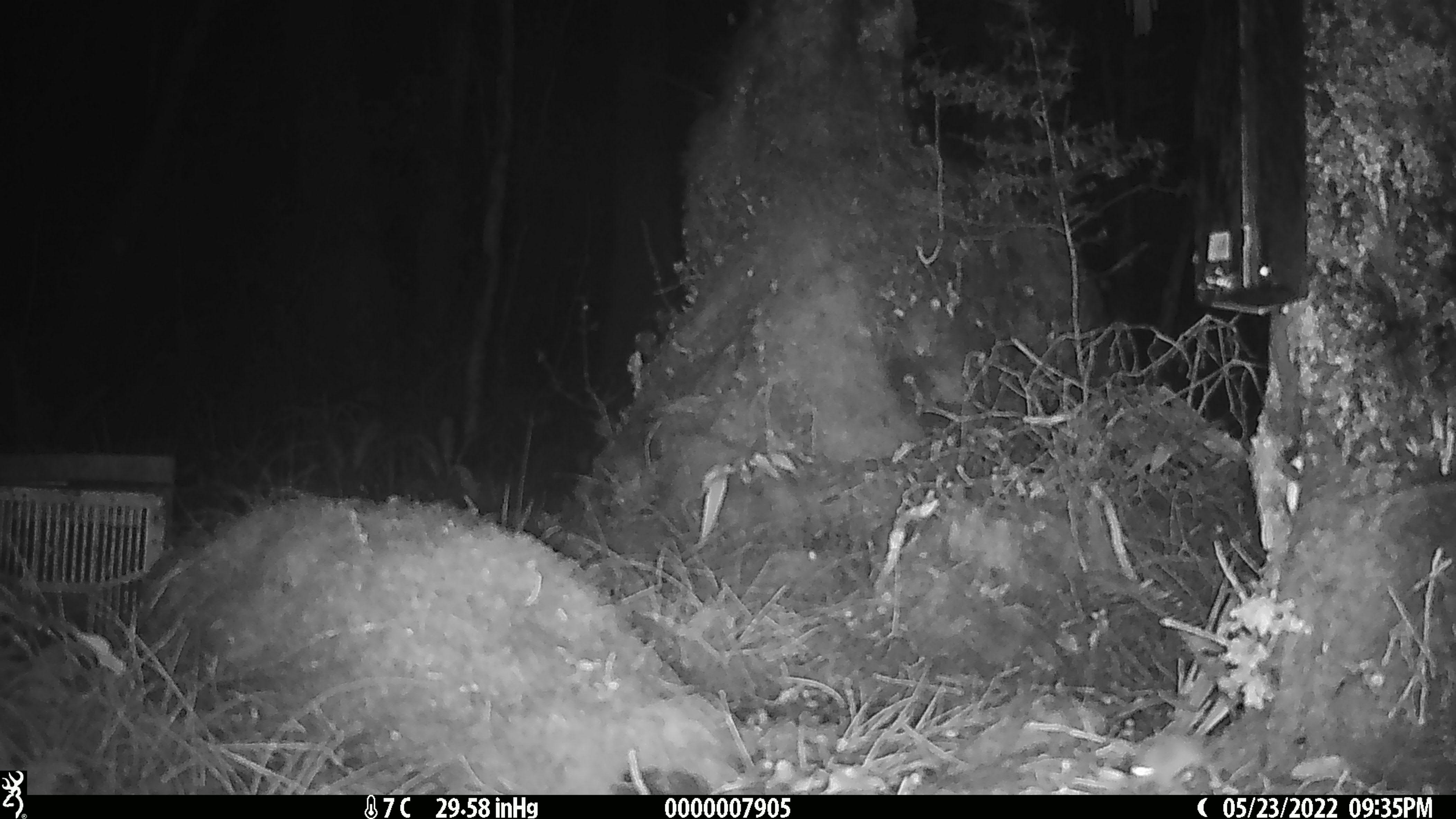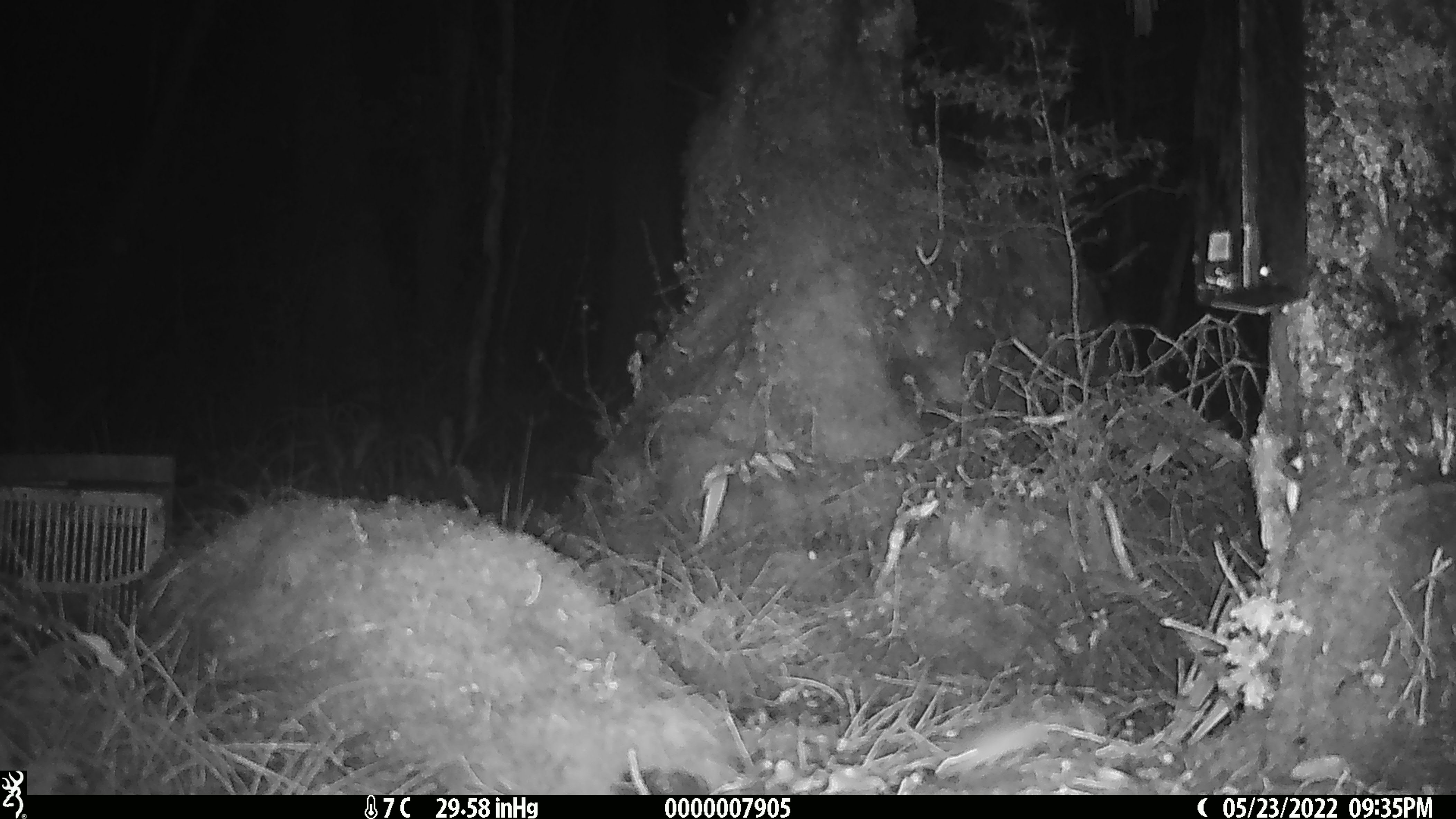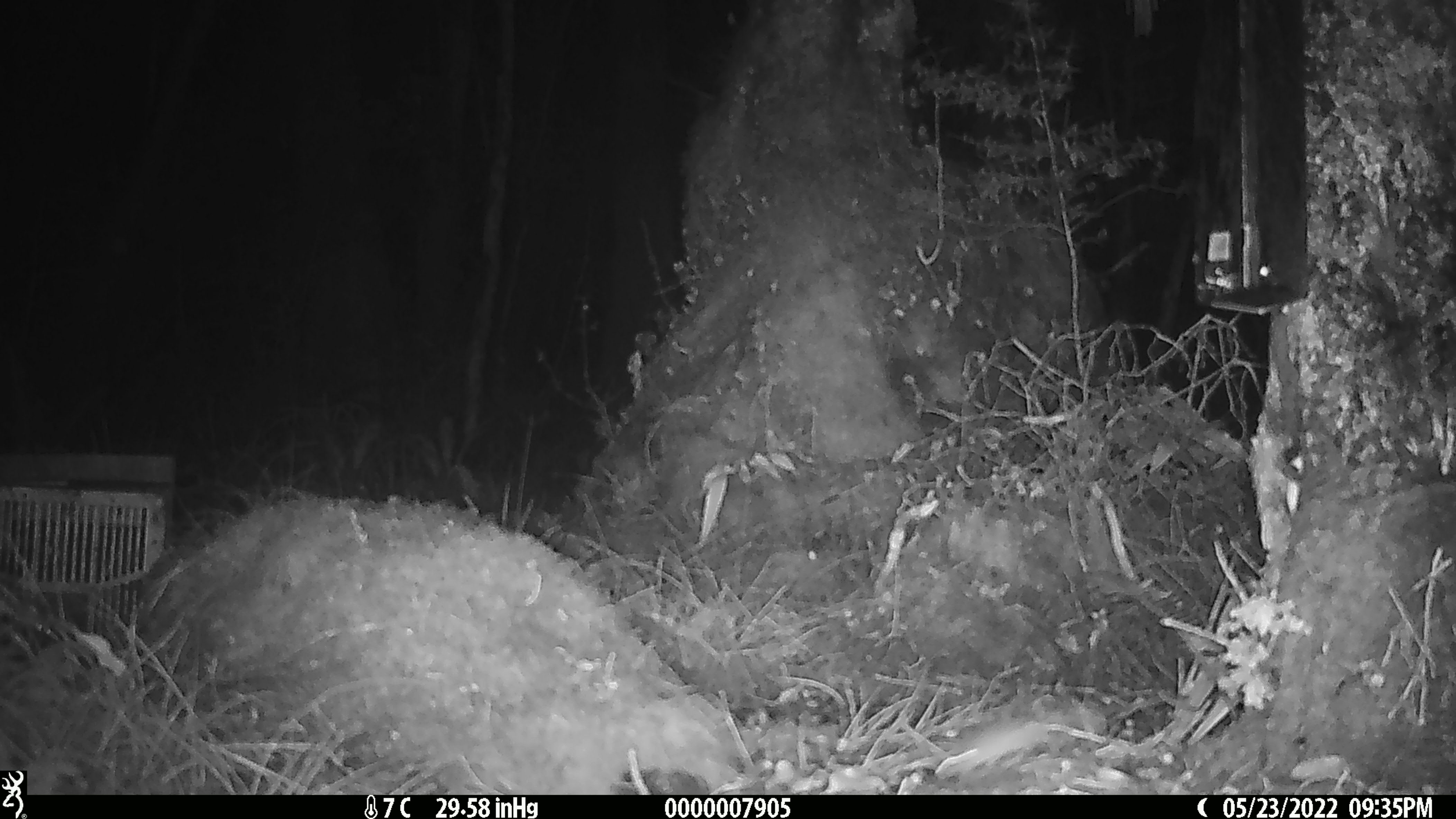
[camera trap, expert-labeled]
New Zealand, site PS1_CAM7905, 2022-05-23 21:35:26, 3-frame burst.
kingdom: Animalia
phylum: Chordata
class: Mammalia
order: Rodentia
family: Muridae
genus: Mus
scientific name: Mus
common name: mouse